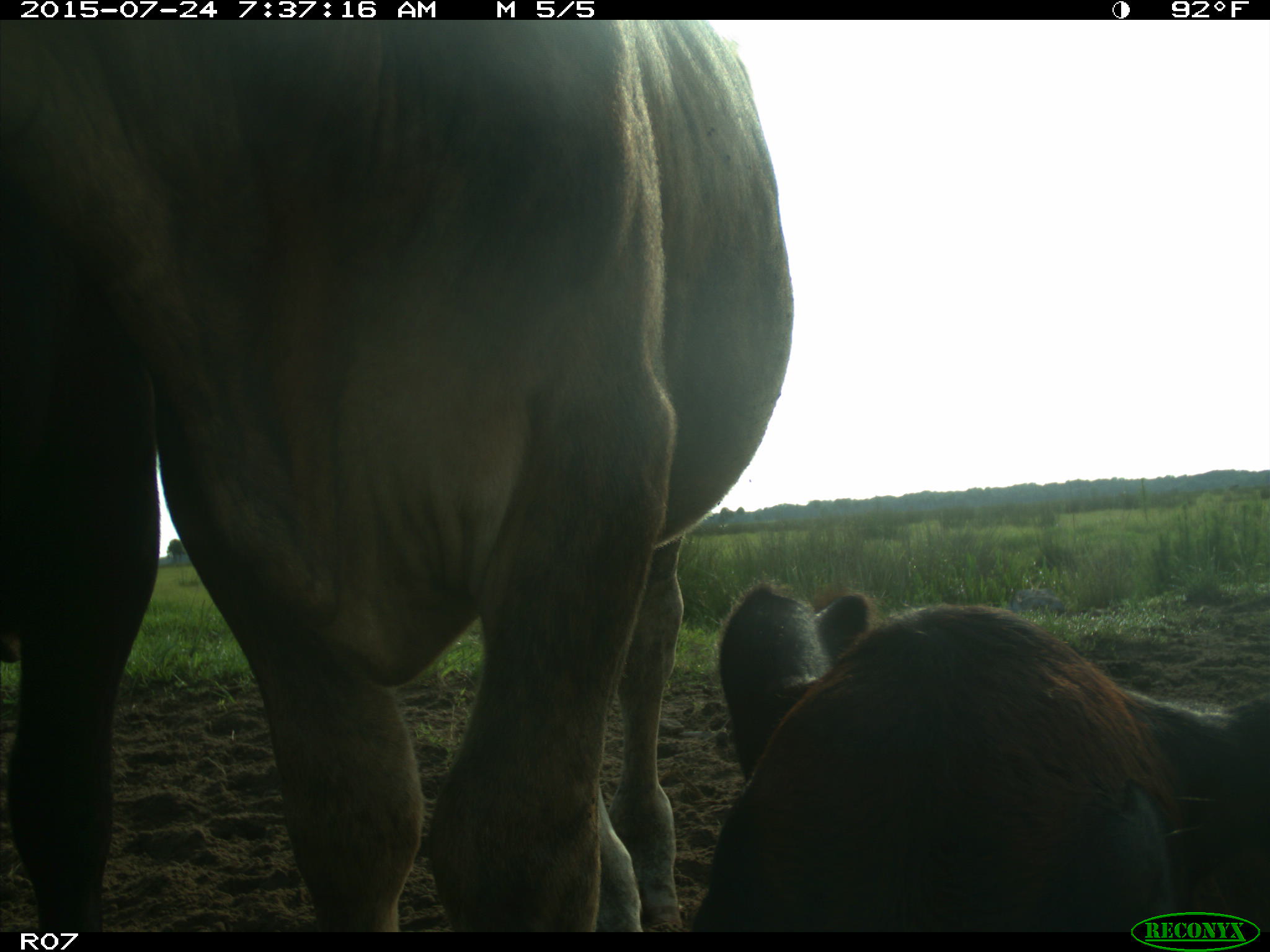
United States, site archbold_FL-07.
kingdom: Animalia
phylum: Chordata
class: Mammalia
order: Artiodactyla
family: Bovidae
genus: Bos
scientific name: Bos taurus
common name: domestic cow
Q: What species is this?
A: Bos taurus (domestic cow).